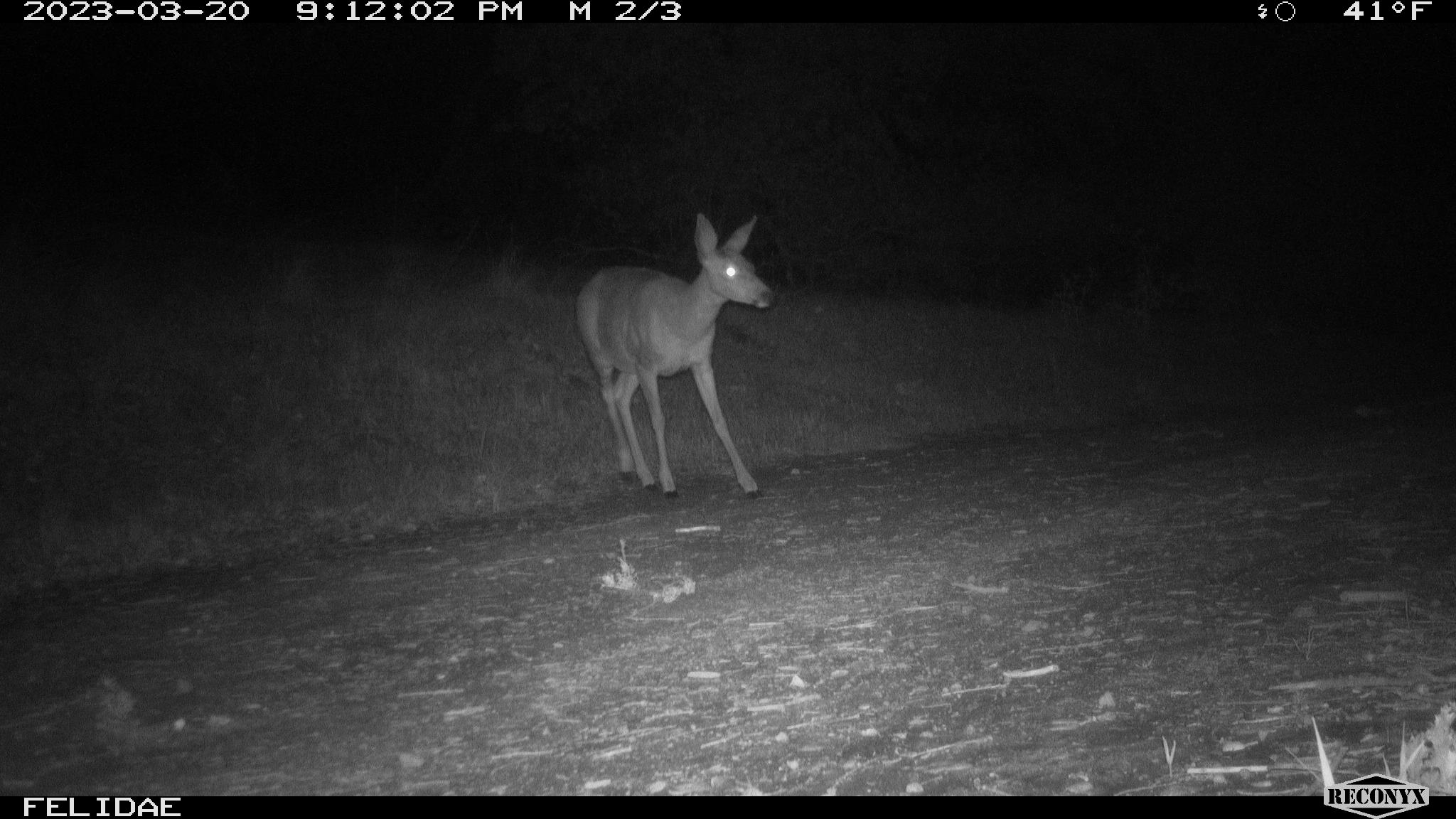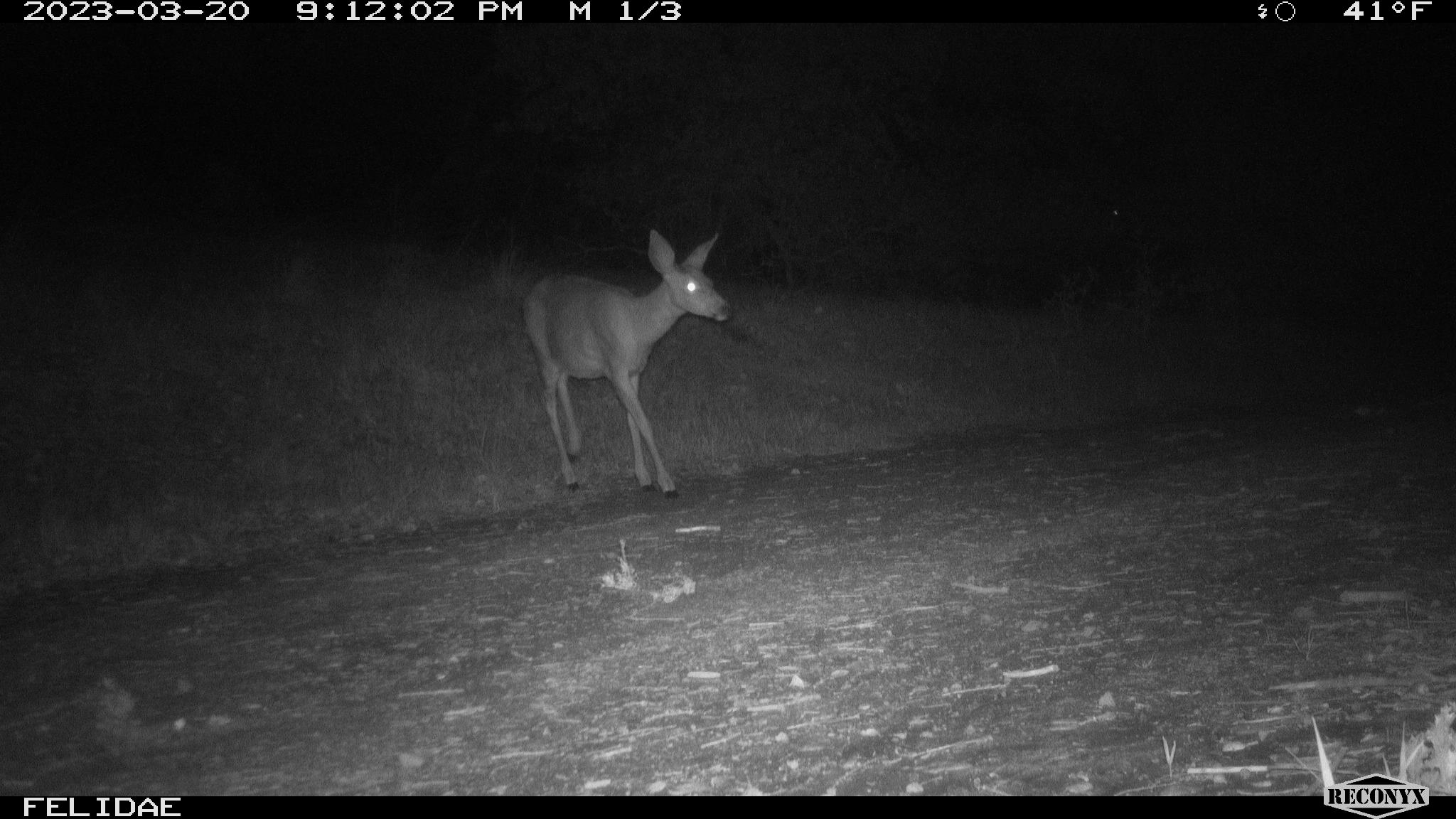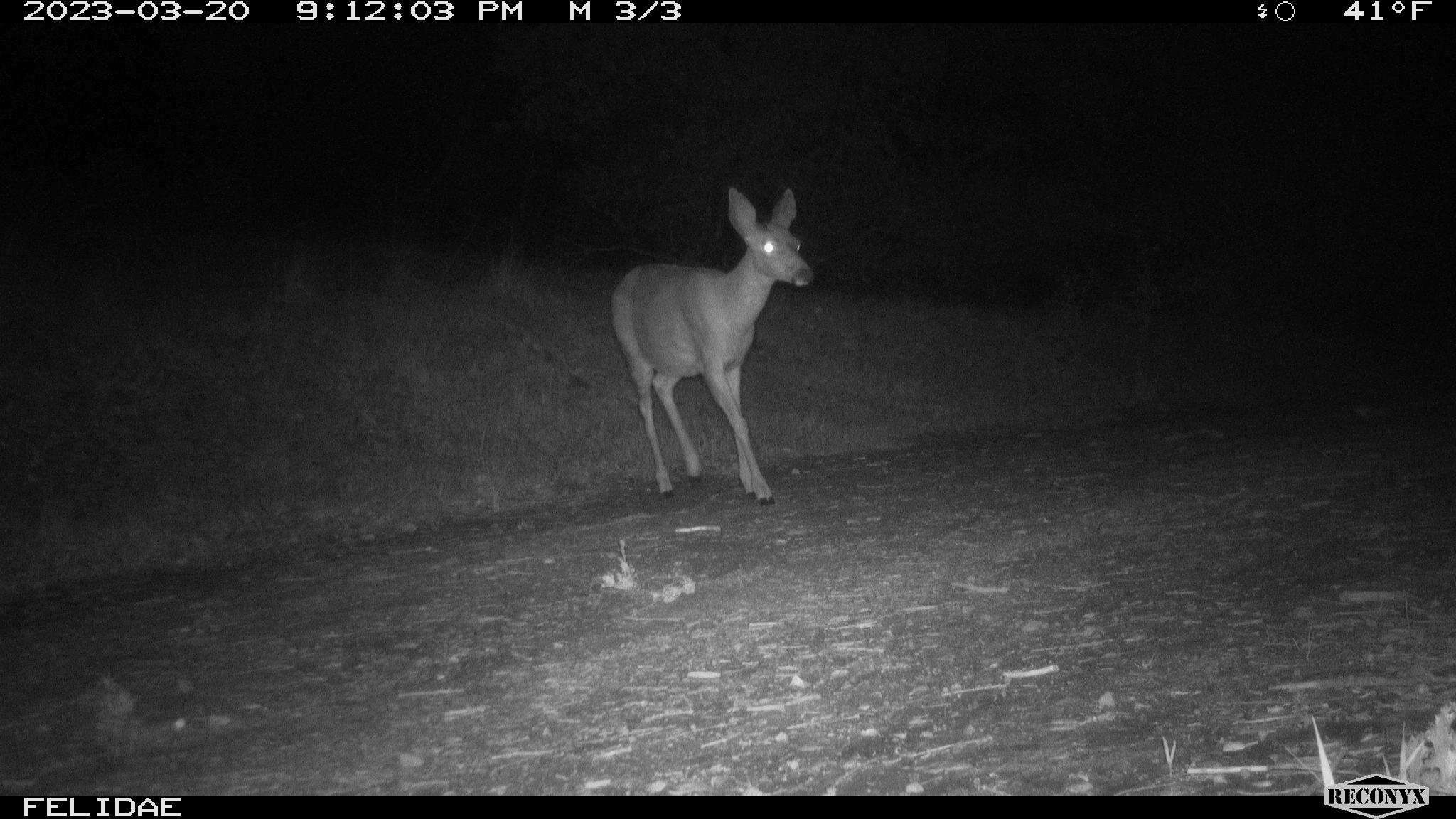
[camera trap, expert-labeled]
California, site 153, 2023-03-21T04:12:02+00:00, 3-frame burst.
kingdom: Animalia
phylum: Chordata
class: Mammalia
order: Artiodactyla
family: Cervidae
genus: Odocoileus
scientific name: Odocoileus hemionus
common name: mule deer